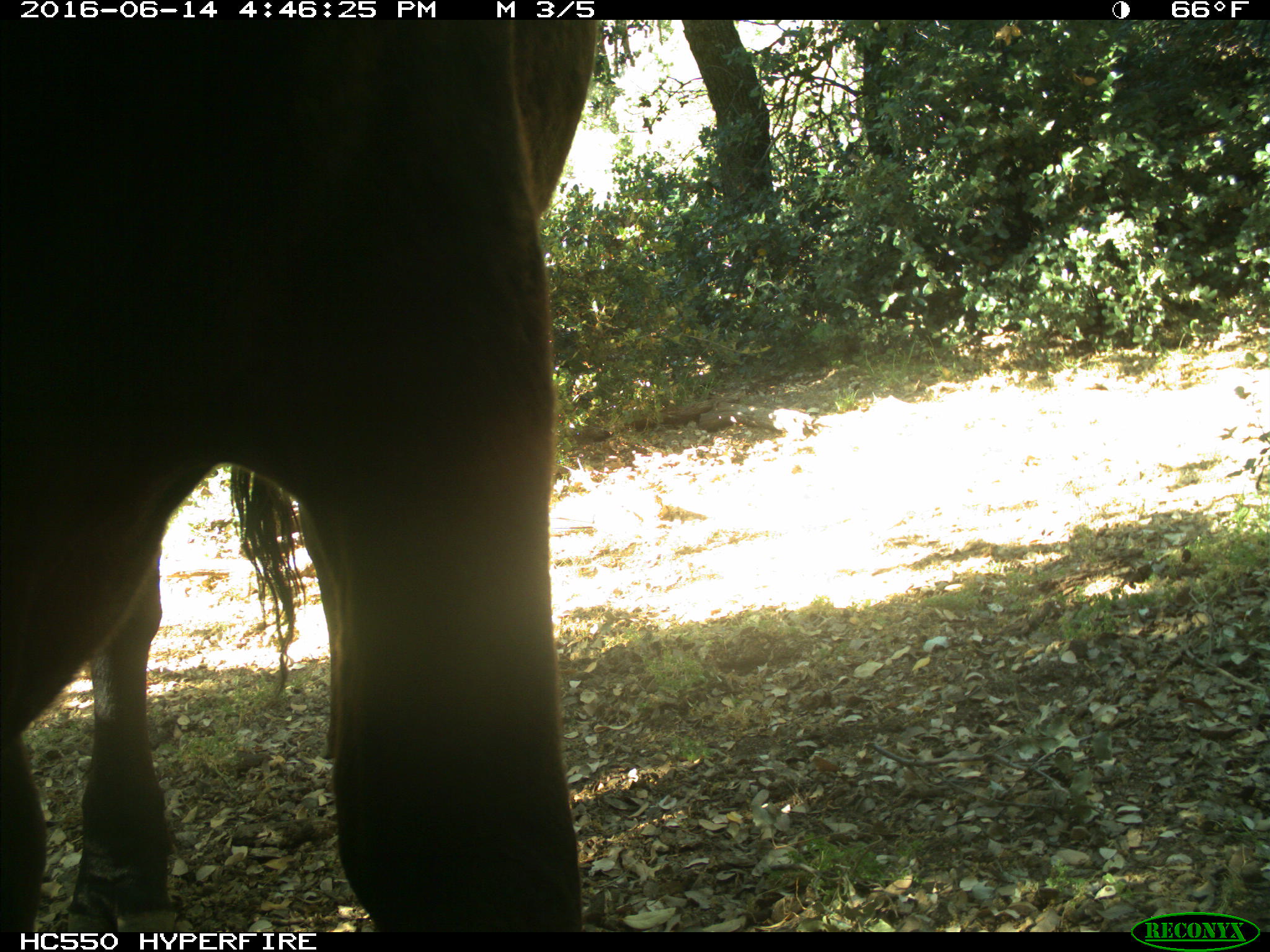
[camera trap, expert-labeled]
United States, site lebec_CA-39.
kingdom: Animalia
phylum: Chordata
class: Mammalia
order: Artiodactyla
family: Bovidae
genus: Bos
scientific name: Bos taurus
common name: domestic cow